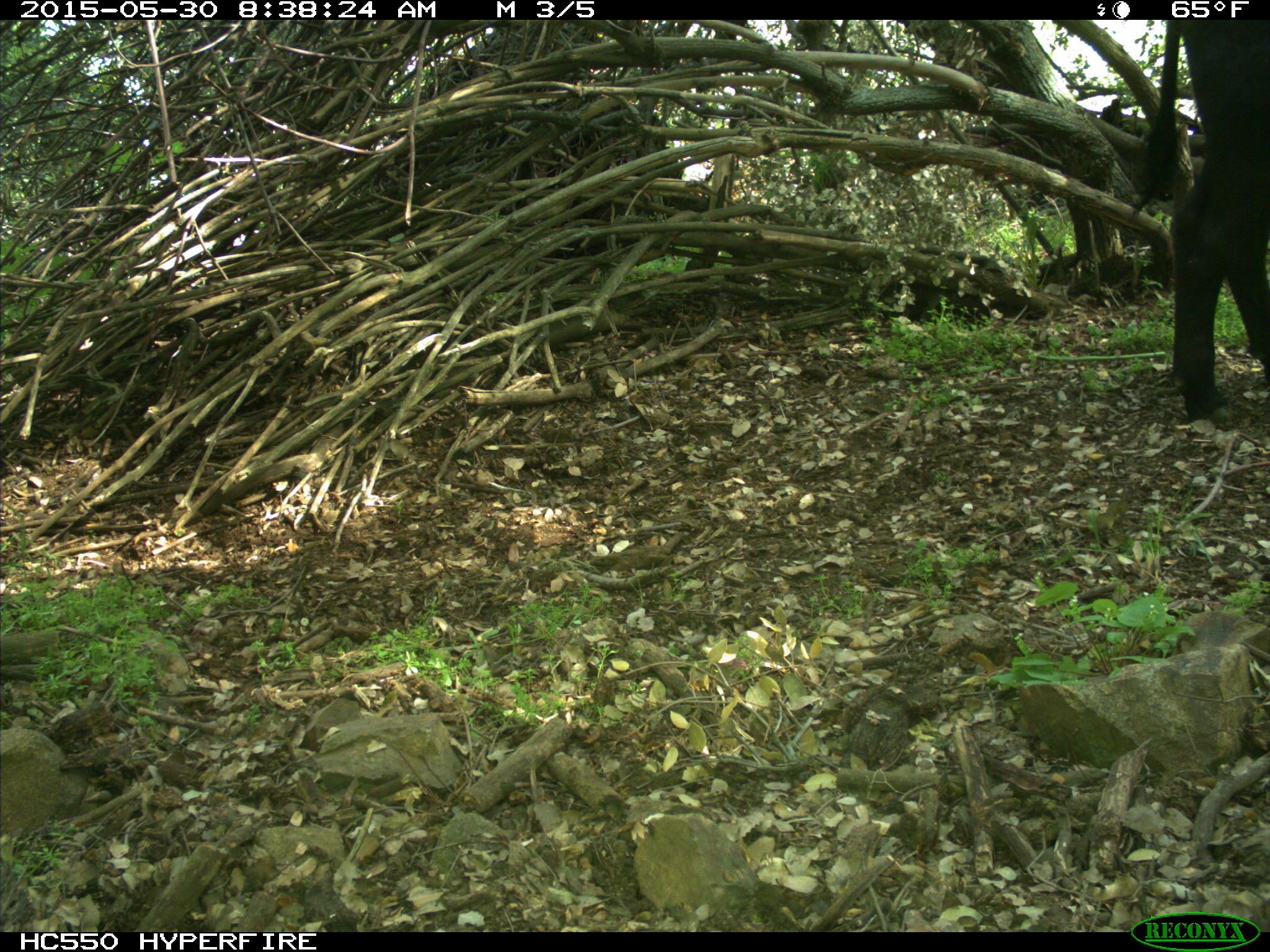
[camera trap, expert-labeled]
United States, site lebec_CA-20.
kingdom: Animalia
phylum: Chordata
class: Mammalia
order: Artiodactyla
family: Bovidae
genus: Bos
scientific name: Bos taurus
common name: domestic cow